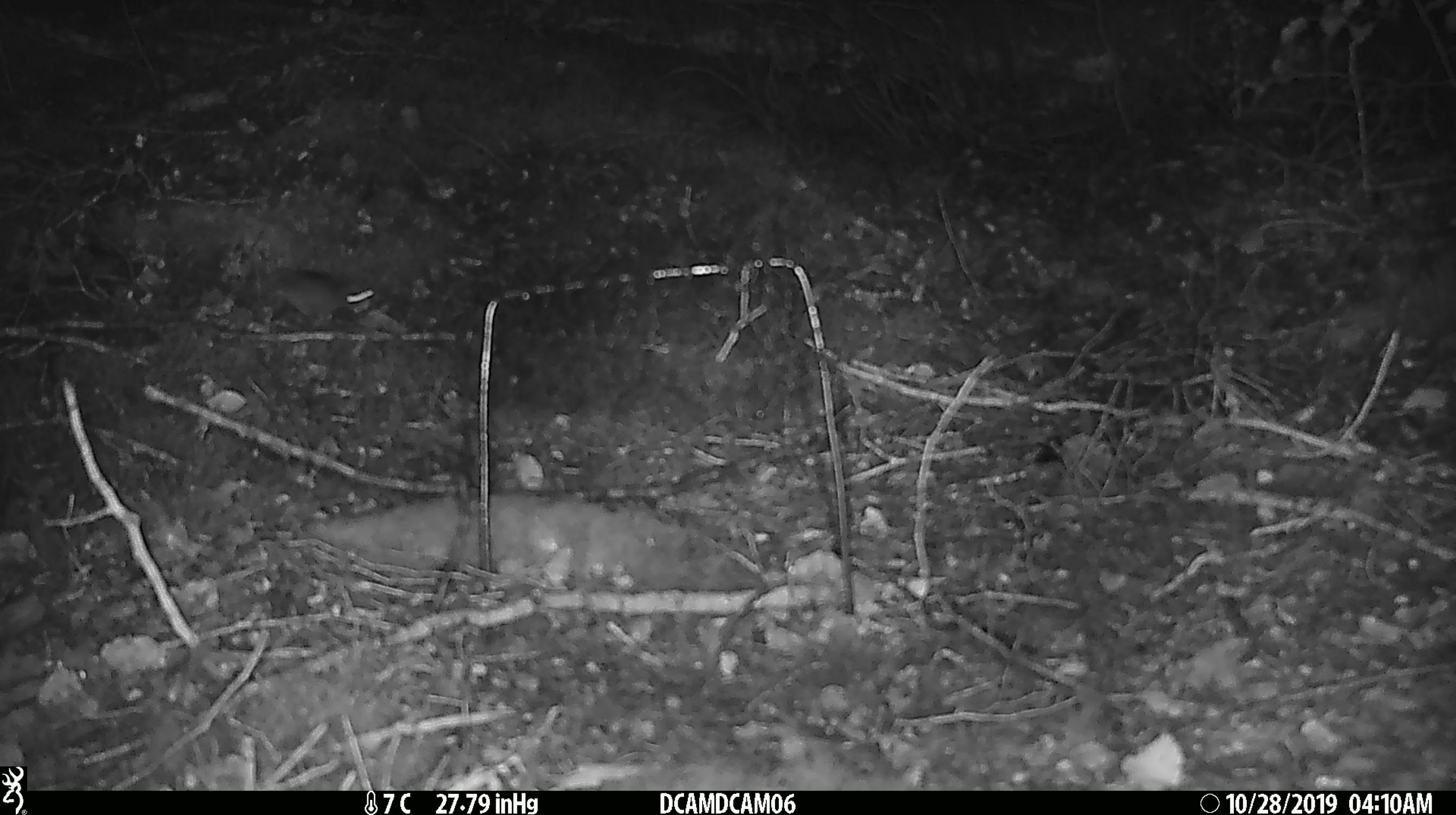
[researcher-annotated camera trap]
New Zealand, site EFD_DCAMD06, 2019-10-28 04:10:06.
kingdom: Animalia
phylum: Chordata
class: Mammalia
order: Rodentia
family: Muridae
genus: Mus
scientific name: Mus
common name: mouse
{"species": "mouse (Mus)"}